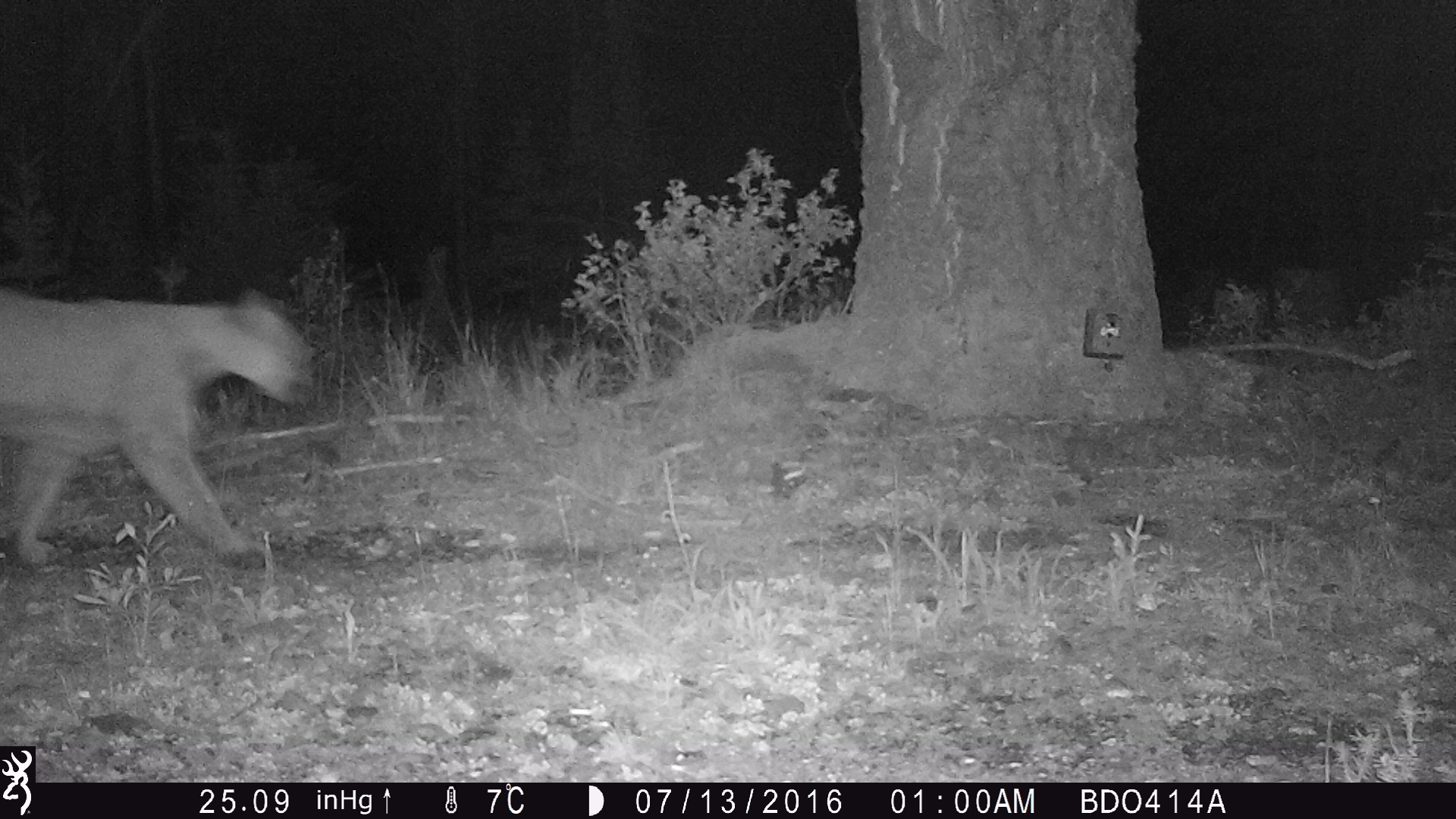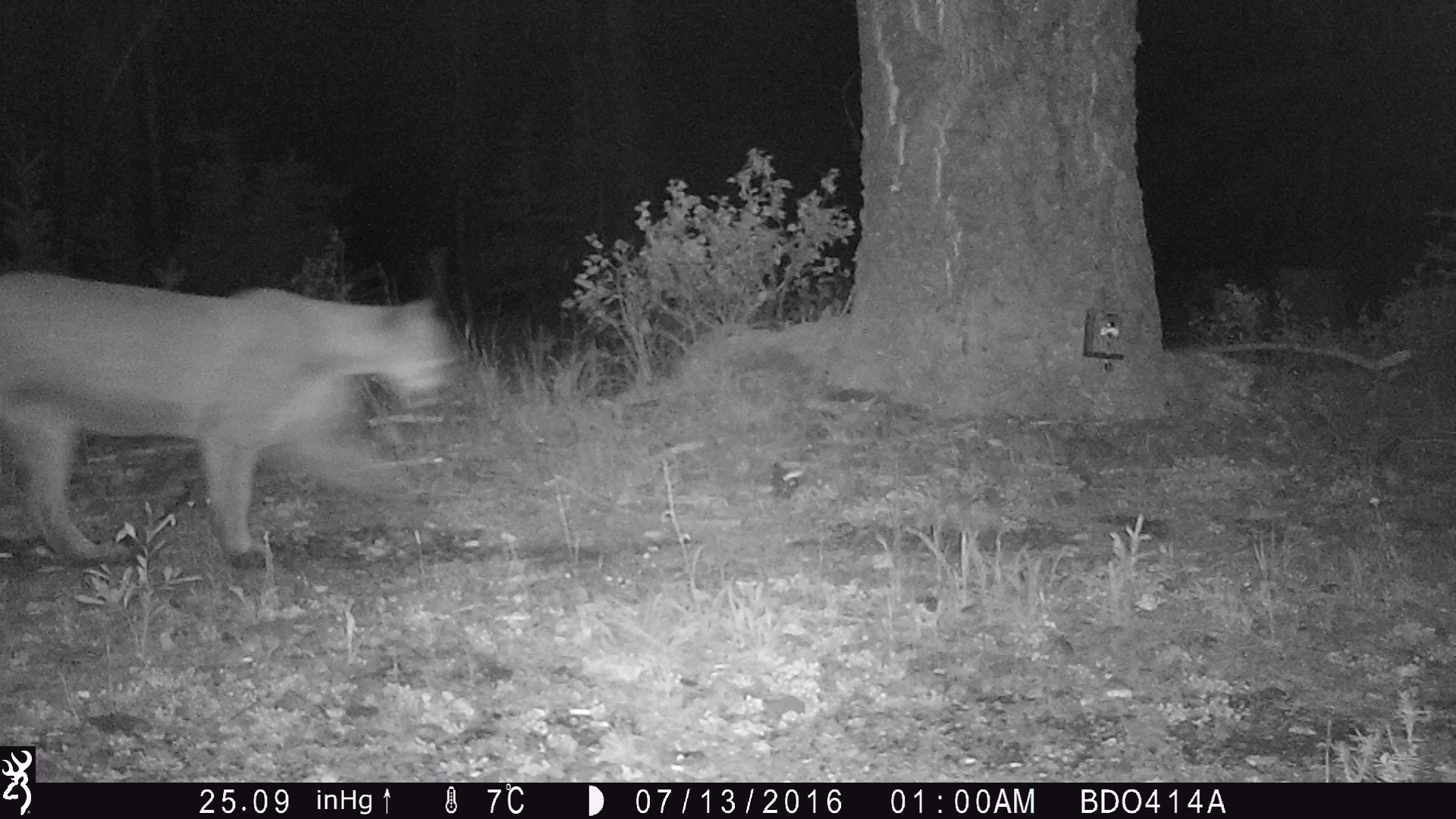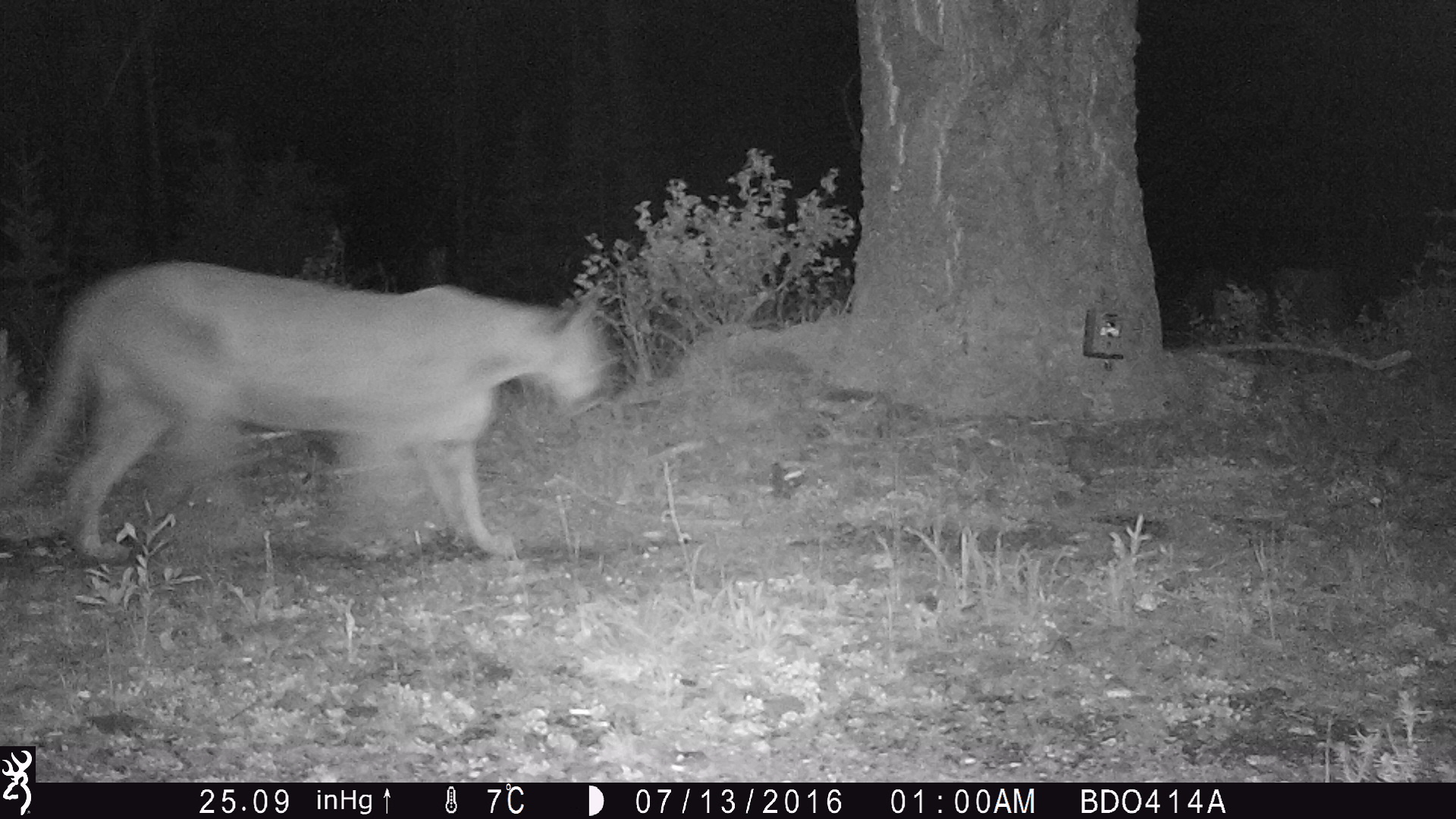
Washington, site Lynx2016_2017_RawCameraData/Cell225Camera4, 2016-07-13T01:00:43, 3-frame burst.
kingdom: Animalia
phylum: Chordata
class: Mammalia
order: Carnivora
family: Felidae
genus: Puma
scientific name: Puma concolor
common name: mountain lion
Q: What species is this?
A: Puma concolor (mountain lion).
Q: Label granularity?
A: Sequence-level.